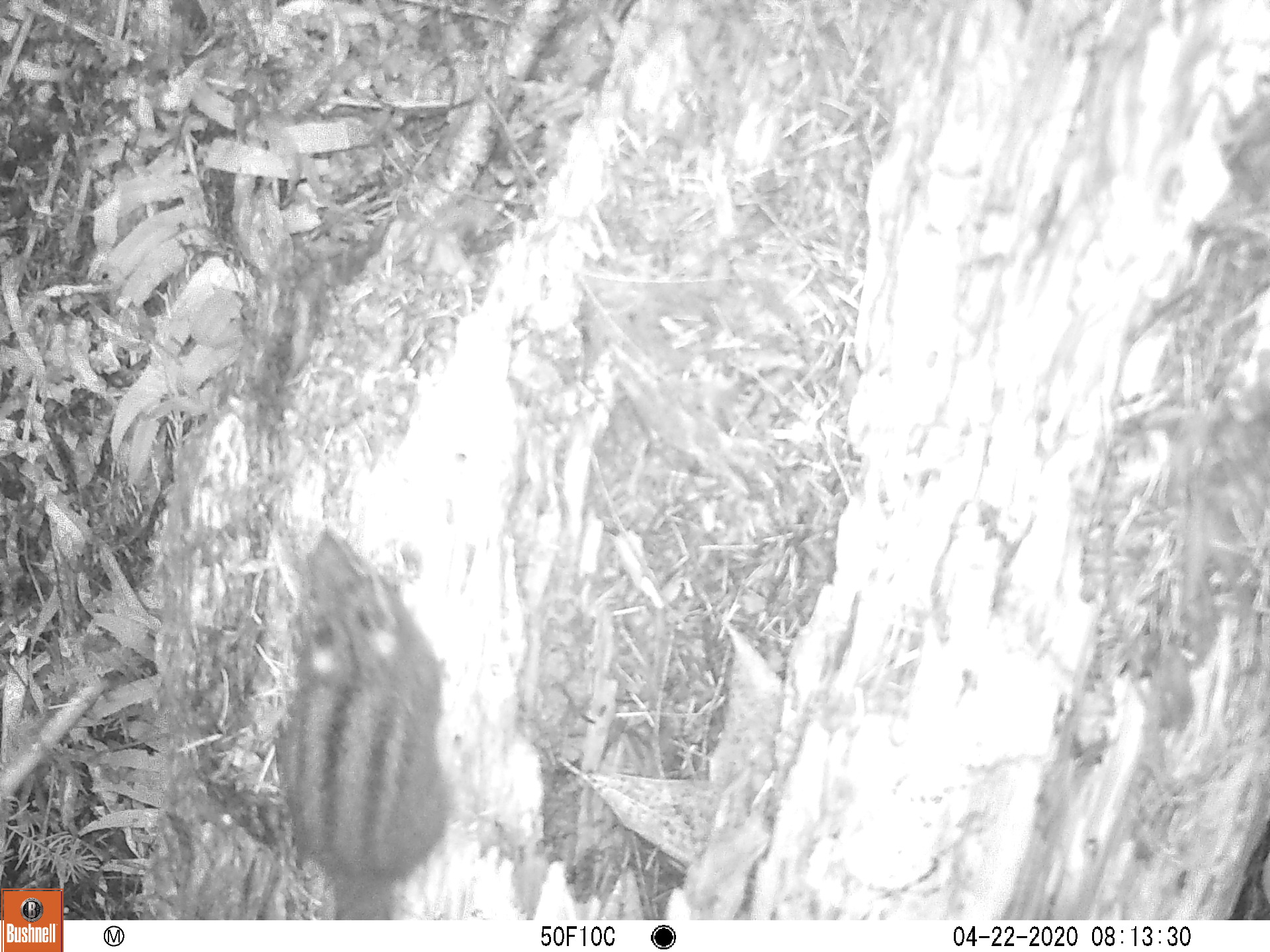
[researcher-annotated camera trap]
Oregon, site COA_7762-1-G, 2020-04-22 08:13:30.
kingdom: Animalia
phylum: Chordata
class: Mammalia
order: Rodentia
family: Sciuridae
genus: Neotamias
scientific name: Neotamias townsendii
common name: townsend's chipmunk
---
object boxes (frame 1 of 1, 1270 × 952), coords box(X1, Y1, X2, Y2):
townsend's chipmunk: box(258, 521, 470, 913)